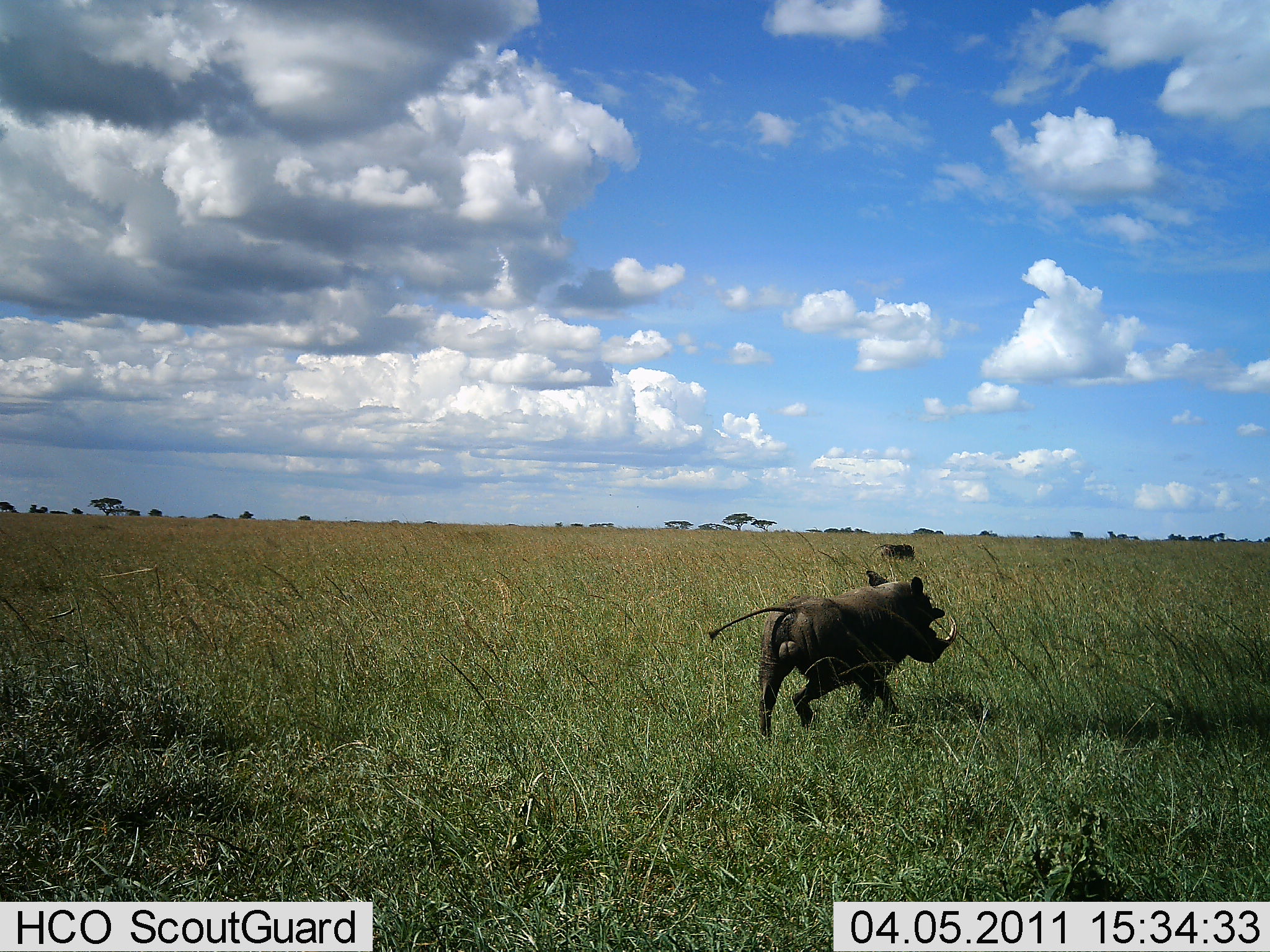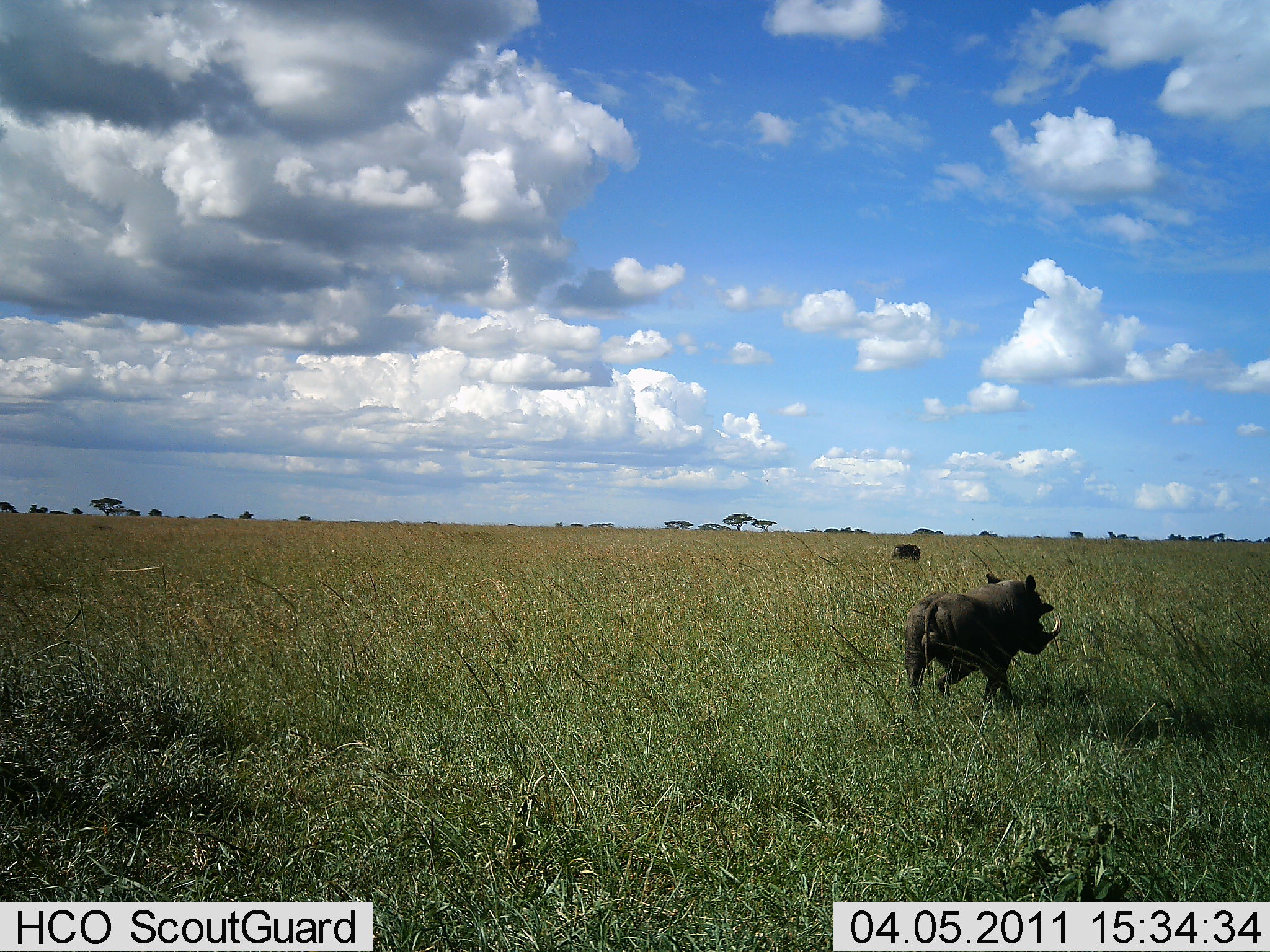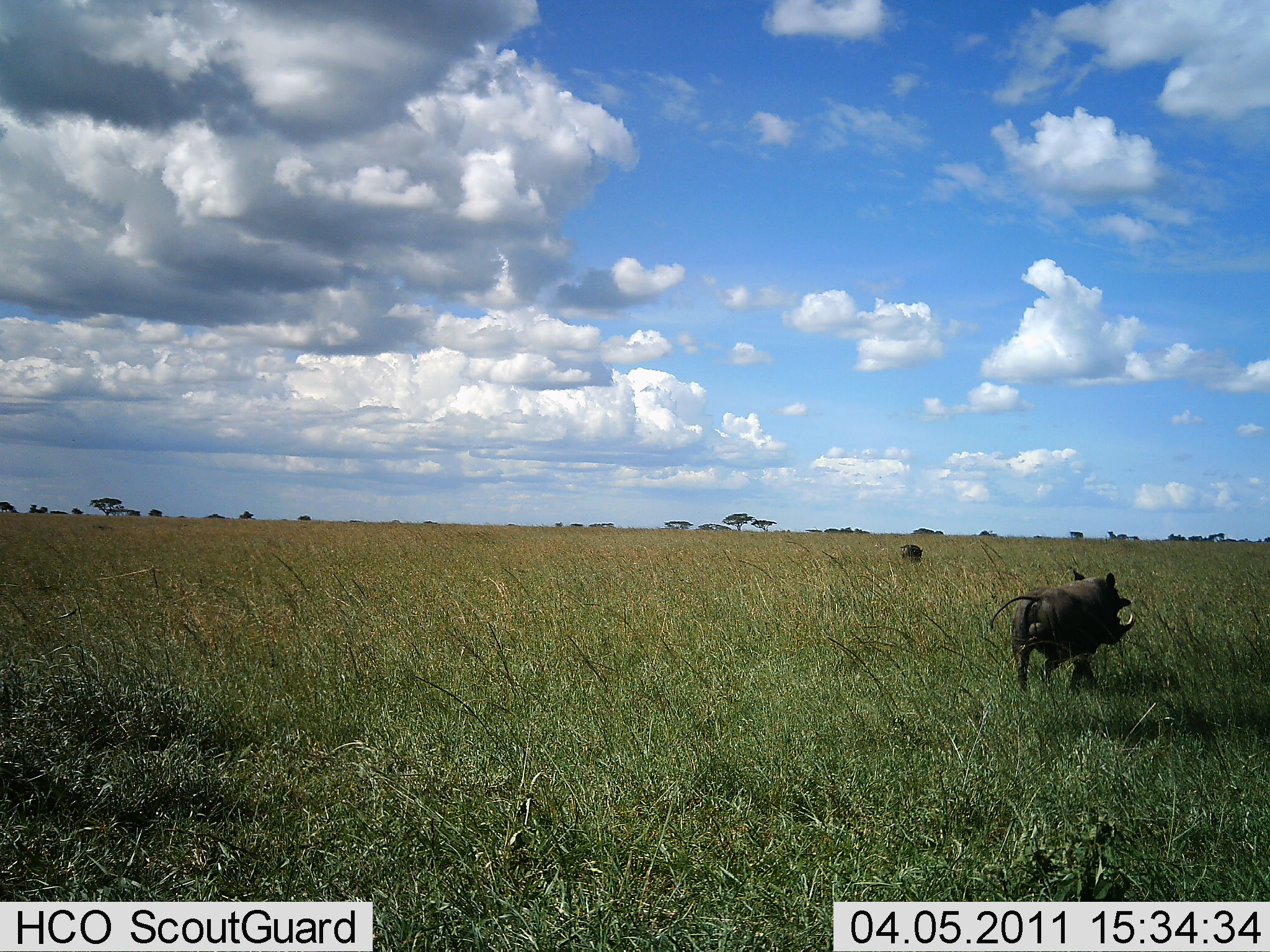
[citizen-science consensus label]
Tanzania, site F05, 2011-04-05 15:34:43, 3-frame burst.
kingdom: Animalia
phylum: Chordata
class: Mammalia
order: Artiodactyla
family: Suidae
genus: Phacochoerus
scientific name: Phacochoerus africanus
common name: warthog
Warthog (Phacochoerus africanus), count 2. Behavior (volunteer vote fractions): standing 8%, resting 0%, moving 100%, interacting 0%. Young present (vote fraction): 0%. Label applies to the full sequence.